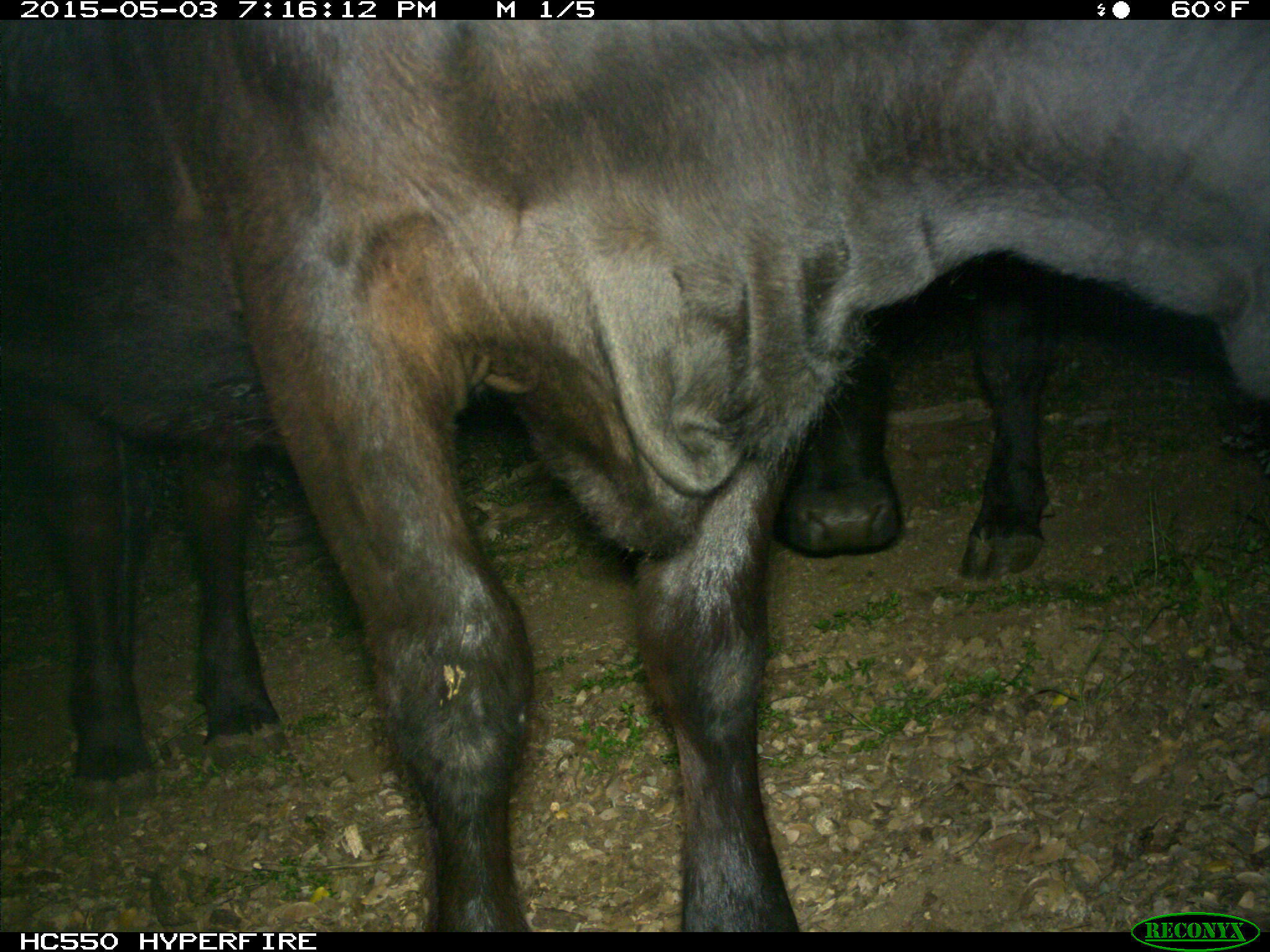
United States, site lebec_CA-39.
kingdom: Animalia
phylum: Chordata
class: Mammalia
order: Artiodactyla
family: Bovidae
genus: Bos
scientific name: Bos taurus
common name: domestic cow